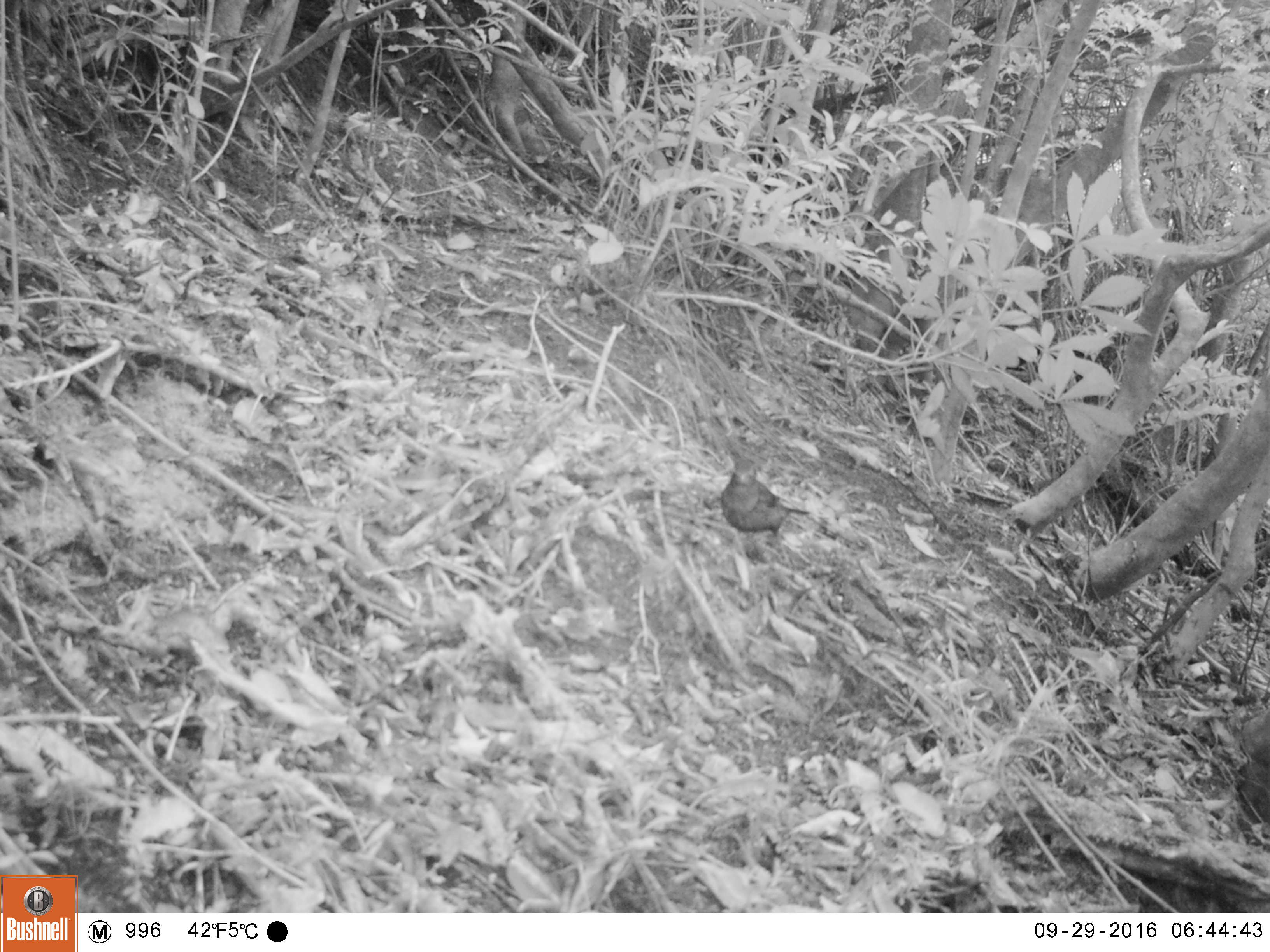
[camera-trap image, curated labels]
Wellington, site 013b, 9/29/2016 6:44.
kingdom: Animalia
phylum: Chordata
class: Aves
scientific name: Aves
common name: bird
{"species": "bird (Aves)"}